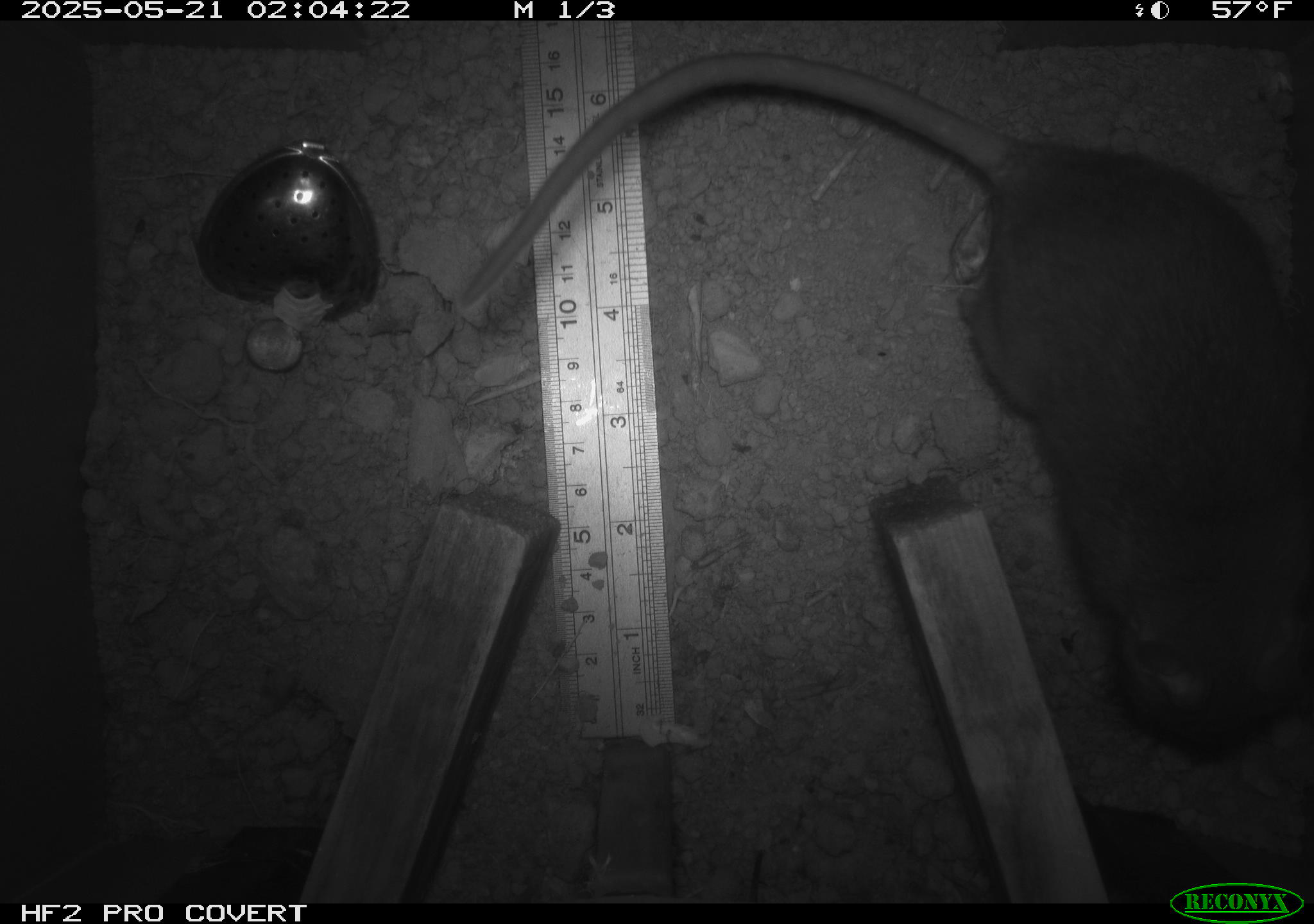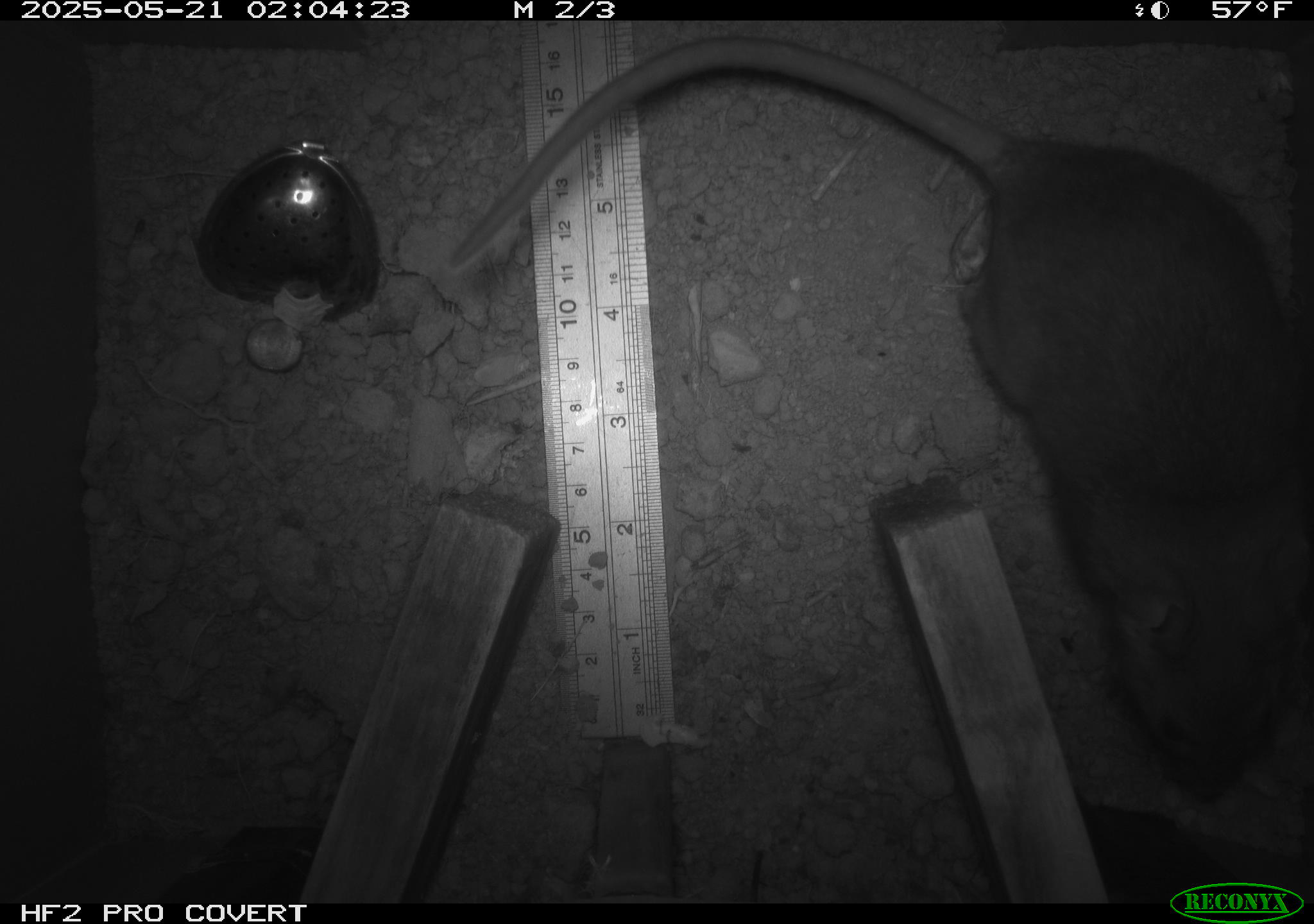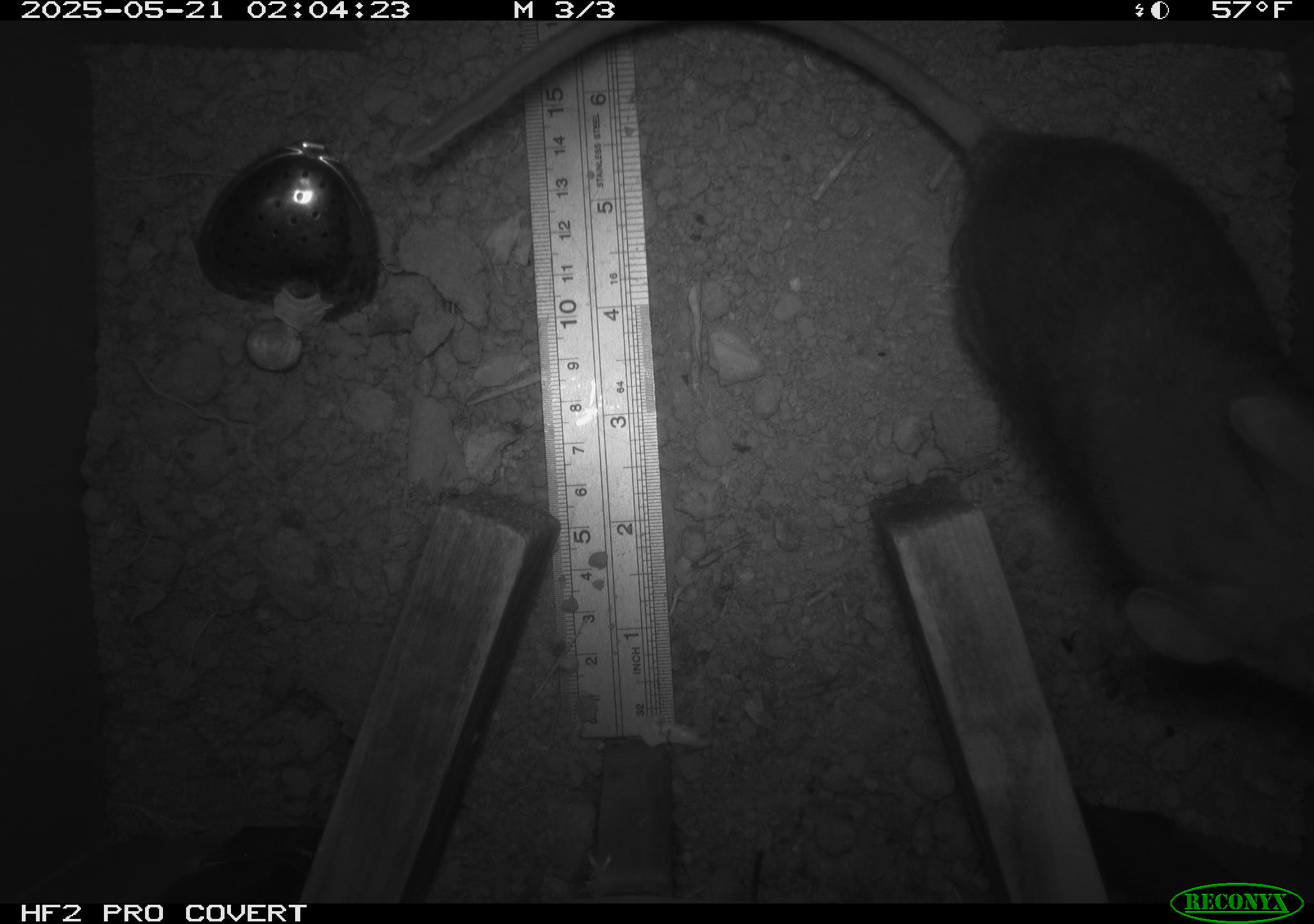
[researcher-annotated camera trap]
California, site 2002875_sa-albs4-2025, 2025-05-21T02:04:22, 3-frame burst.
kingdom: Animalia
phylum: Chordata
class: Mammalia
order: Rodentia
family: Cricetidae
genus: Neotoma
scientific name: Neotoma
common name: pack rat or woodrat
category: neotoma species